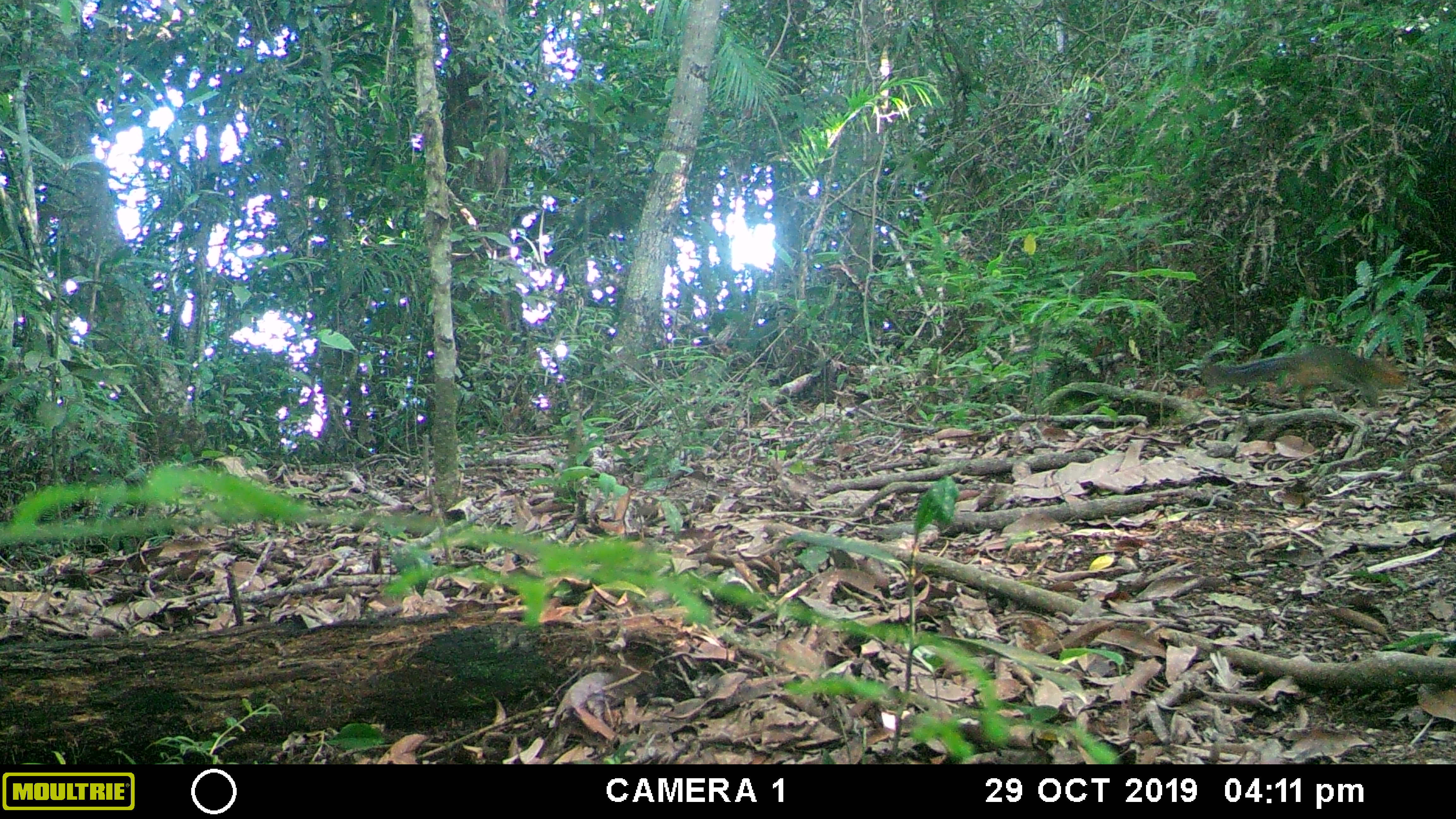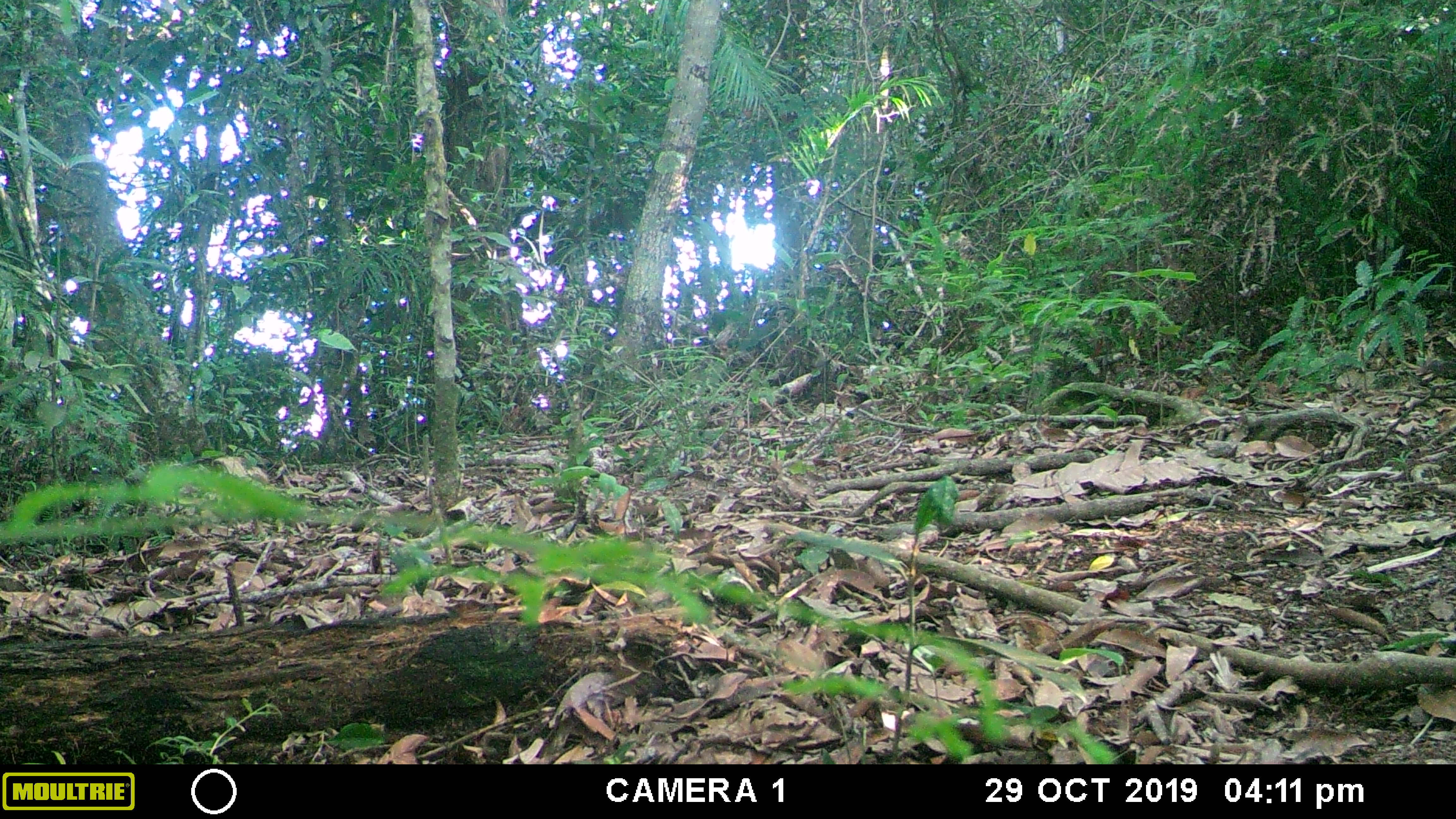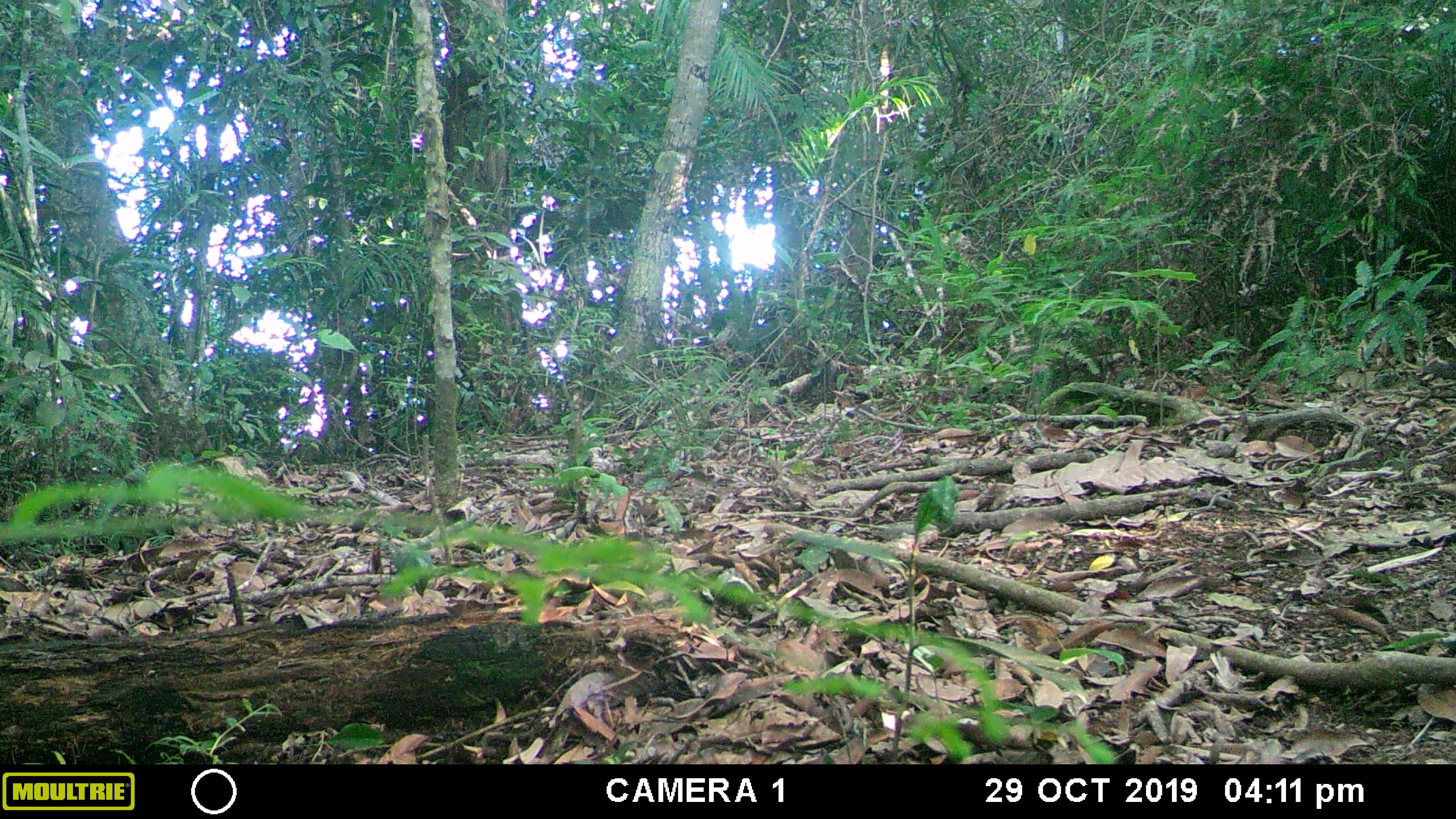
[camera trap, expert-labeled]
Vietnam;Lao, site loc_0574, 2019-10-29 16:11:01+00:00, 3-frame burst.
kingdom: Animalia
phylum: Chordata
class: Mammalia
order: Rodentia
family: Sciuridae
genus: Dremomys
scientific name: Dremomys rufigenis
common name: red-cheeked squirrel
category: red cheeked squirrel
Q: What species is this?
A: Red cheeked squirrel (red-cheeked squirrel) (Dremomys rufigenis).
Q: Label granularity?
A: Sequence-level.